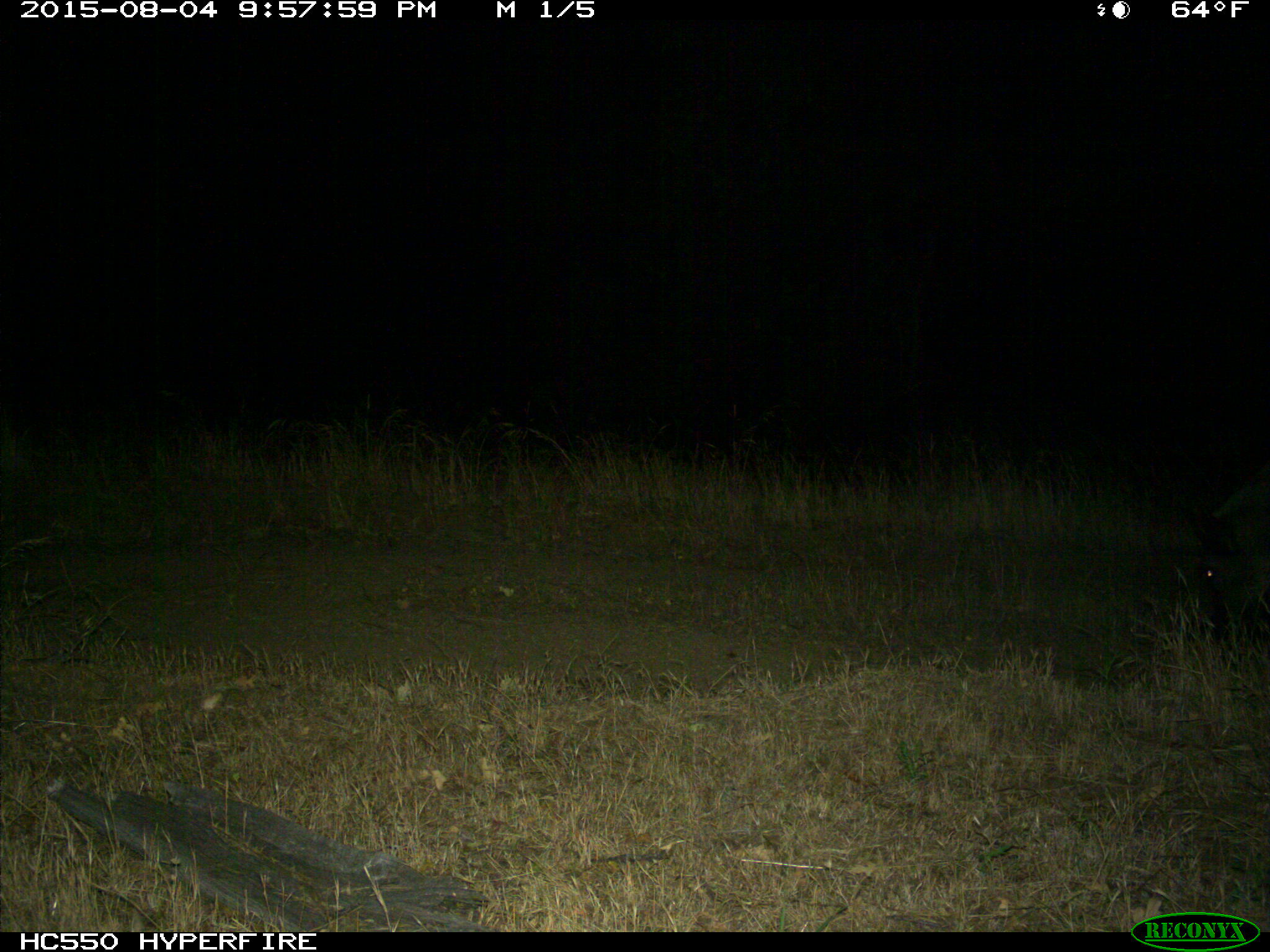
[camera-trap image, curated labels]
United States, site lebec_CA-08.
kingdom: Animalia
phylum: Chordata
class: Mammalia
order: Artiodactyla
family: Suidae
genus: Sus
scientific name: Sus scrofa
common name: wild boar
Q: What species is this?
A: Sus scrofa (wild boar).